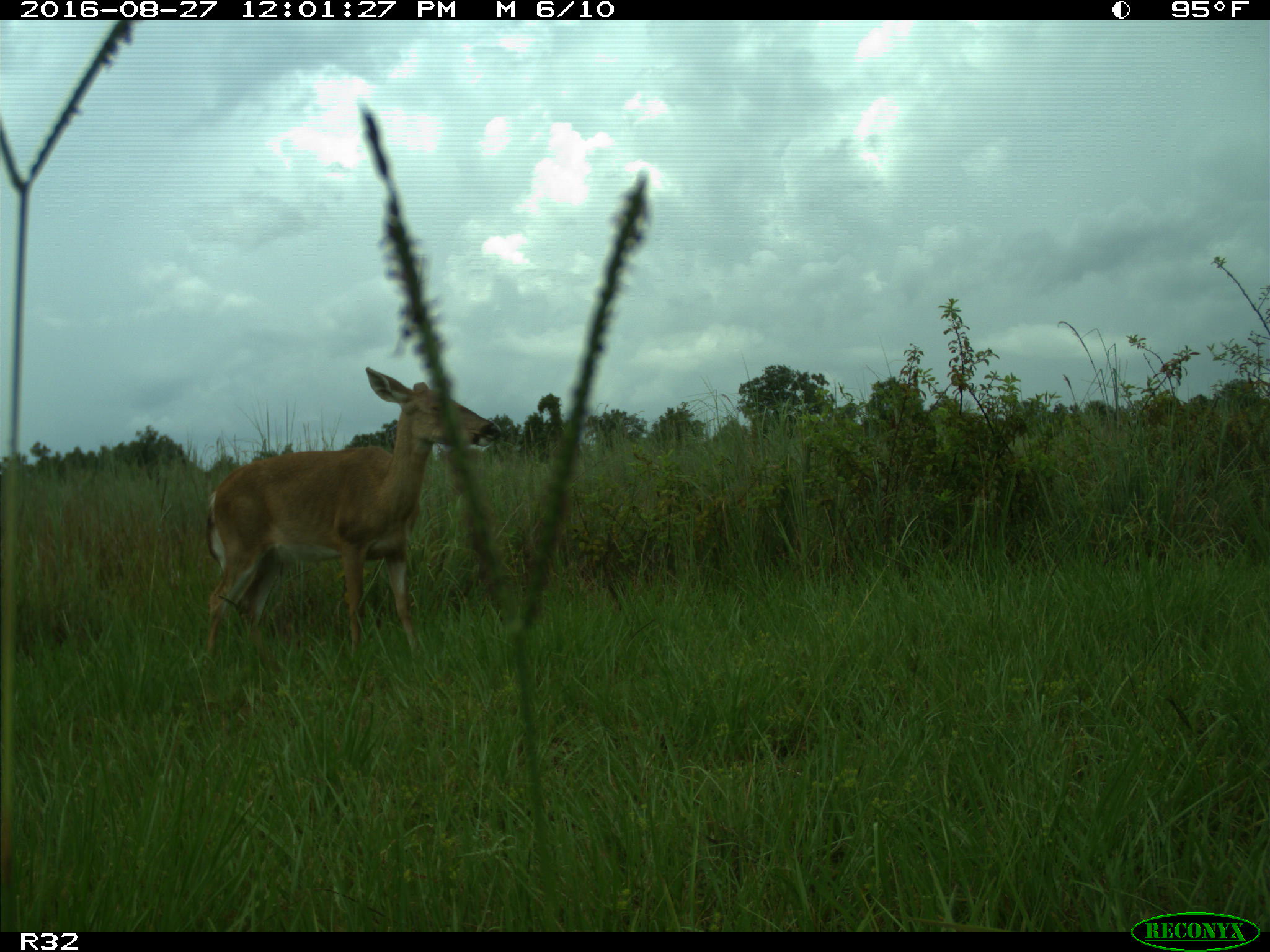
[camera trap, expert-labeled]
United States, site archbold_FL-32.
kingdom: Animalia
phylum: Chordata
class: Mammalia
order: Artiodactyla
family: Cervidae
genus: Odocoileus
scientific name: Odocoileus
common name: deer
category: unidentified deer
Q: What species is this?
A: Unidentified deer (deer) (Odocoileus).